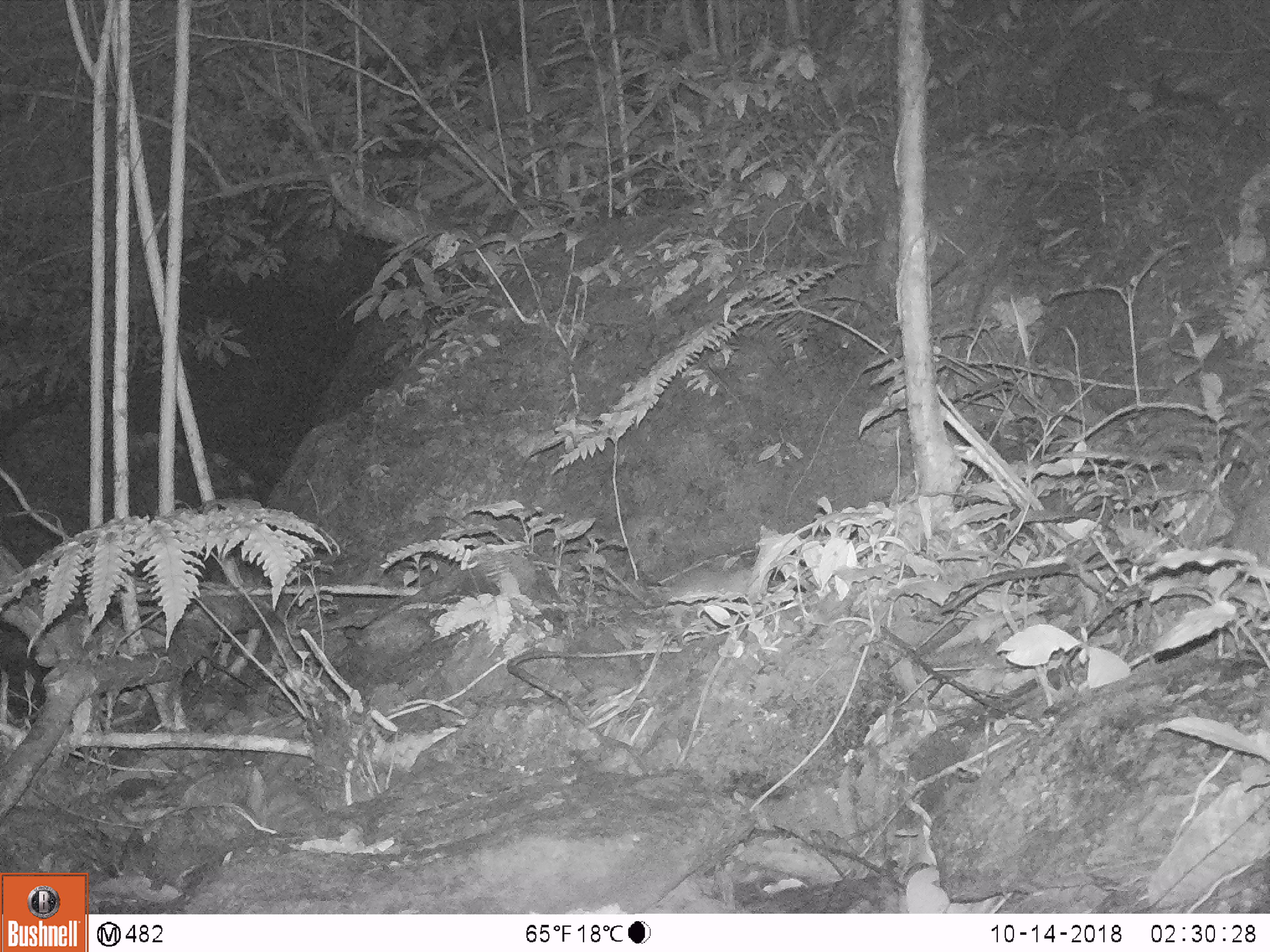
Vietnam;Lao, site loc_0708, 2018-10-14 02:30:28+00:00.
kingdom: Animalia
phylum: Chordata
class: Mammalia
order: Rodentia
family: Muridae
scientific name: Muridae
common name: old-world mice and rats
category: unidentified murid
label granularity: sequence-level